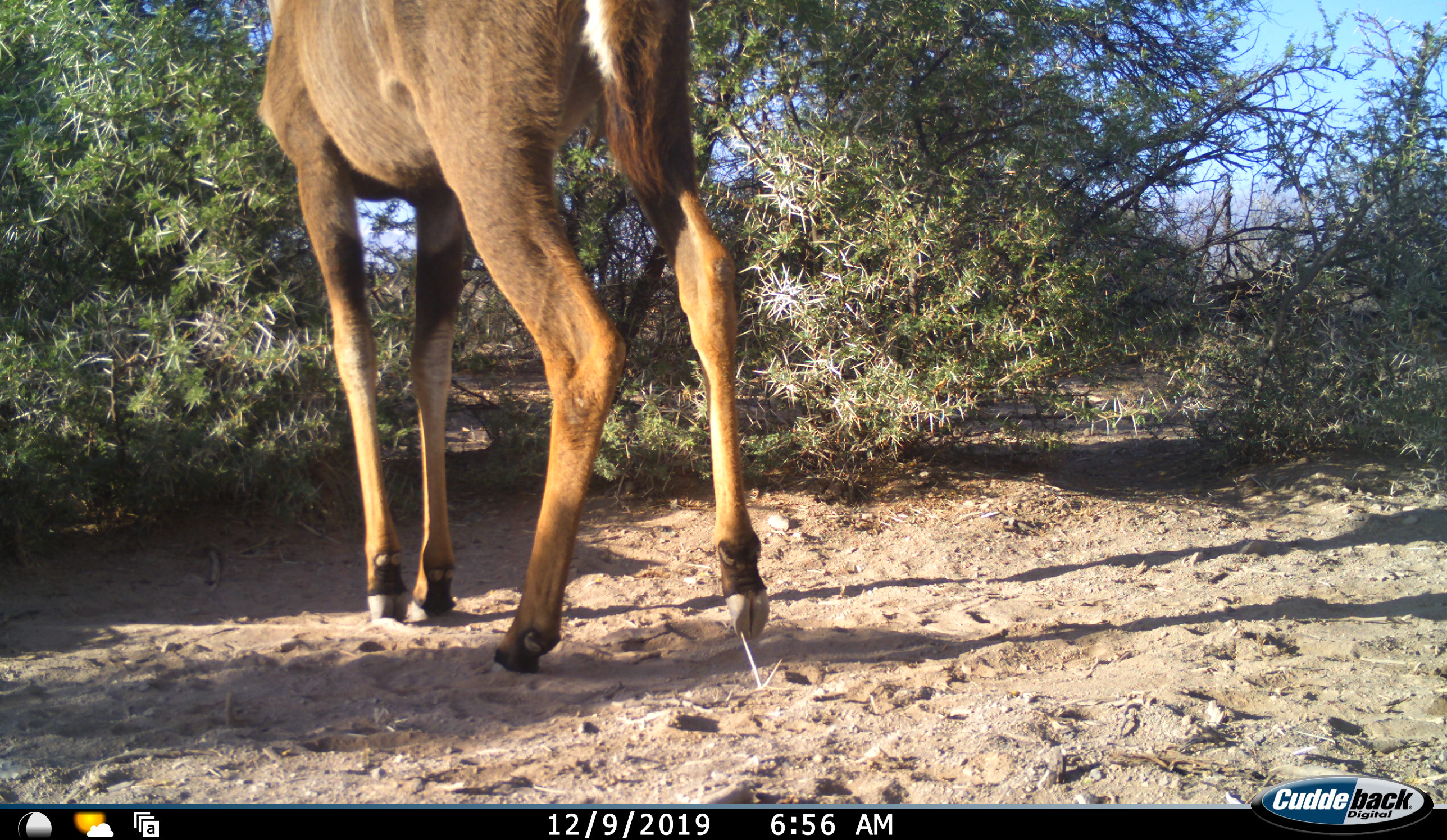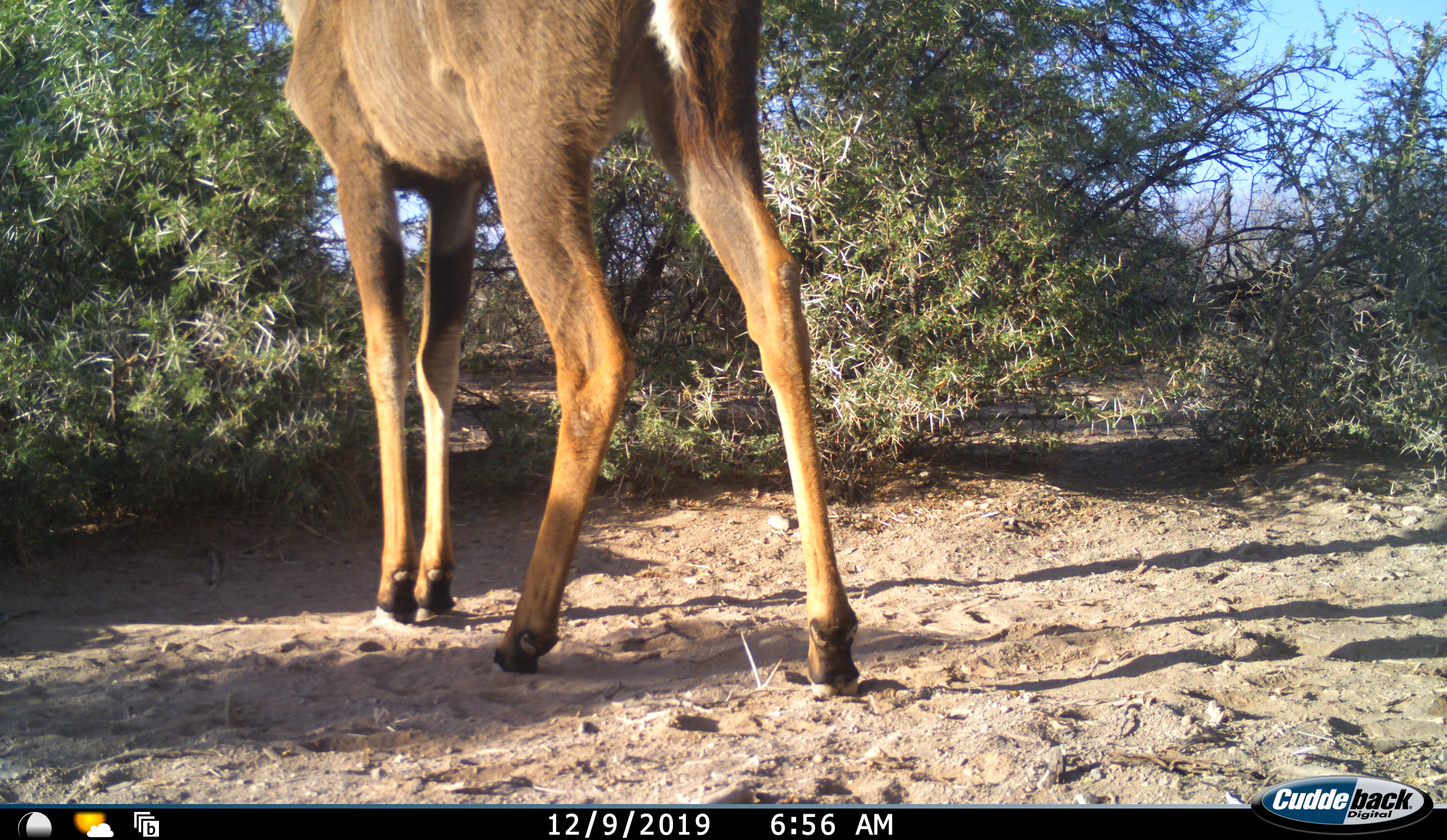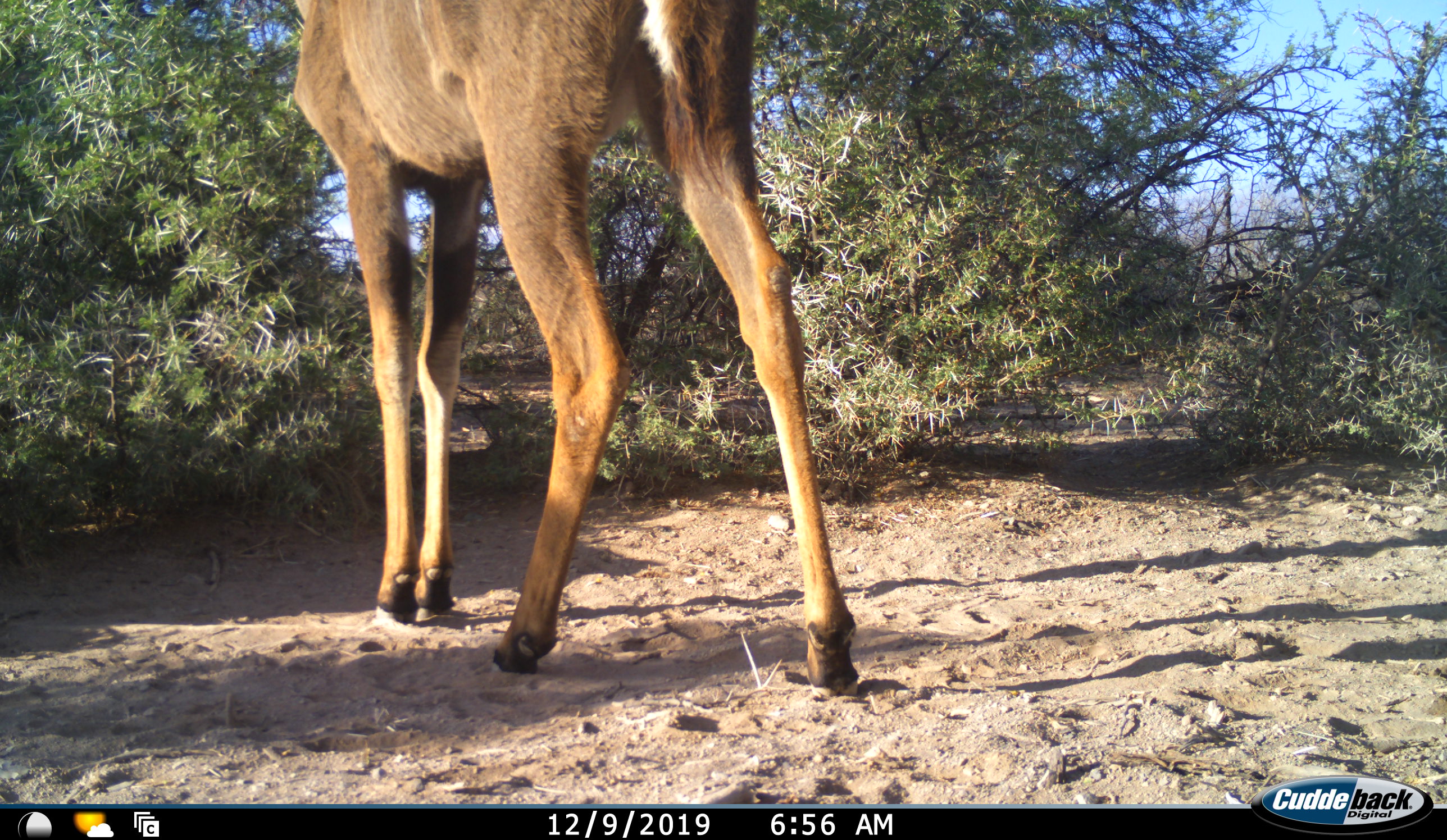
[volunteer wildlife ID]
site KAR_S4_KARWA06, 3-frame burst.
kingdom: Animalia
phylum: Chordata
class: Mammalia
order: Artiodactyla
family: Bovidae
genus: Tragelaphus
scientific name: Tragelaphus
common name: kudu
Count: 1.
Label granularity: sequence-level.